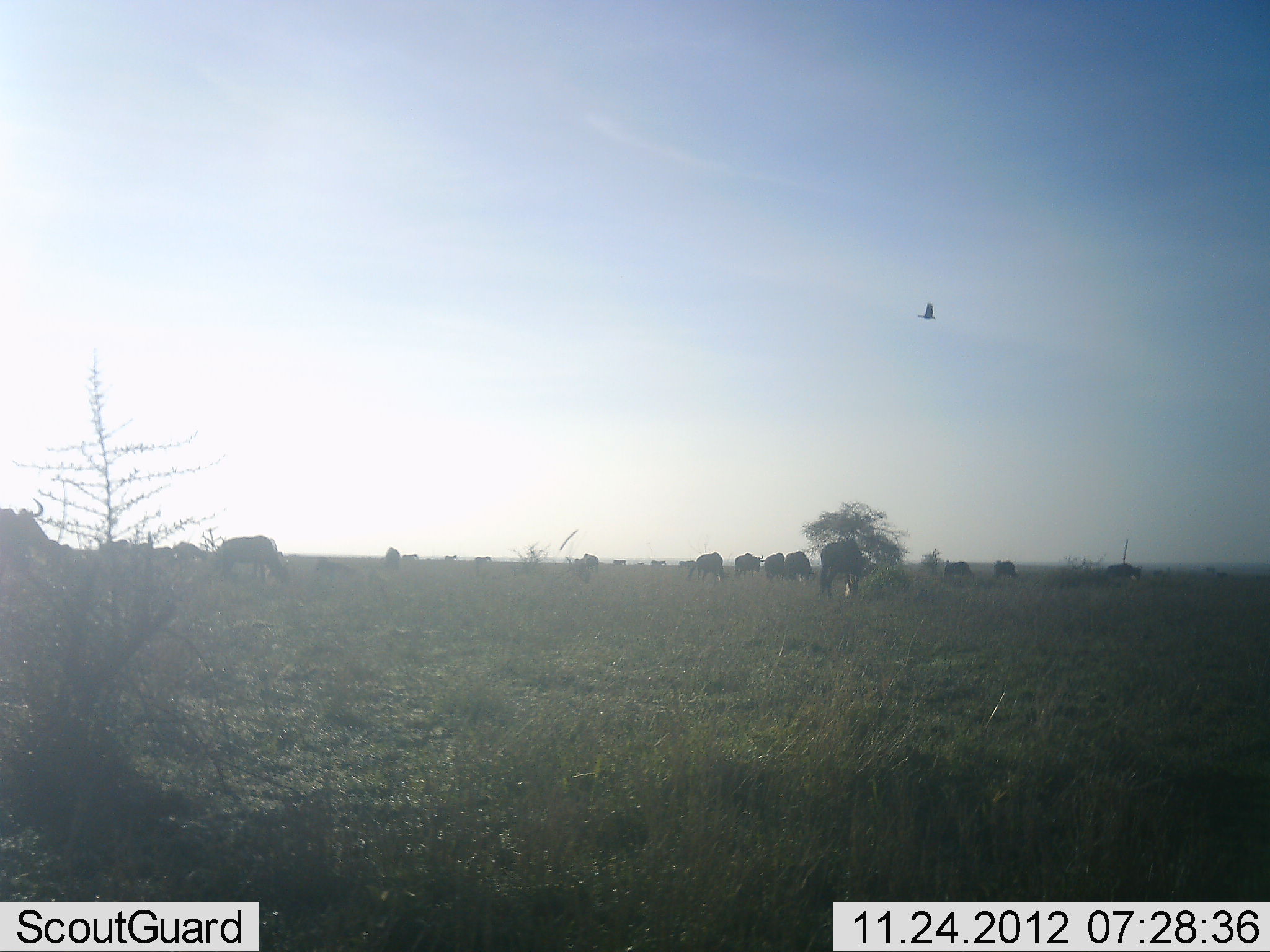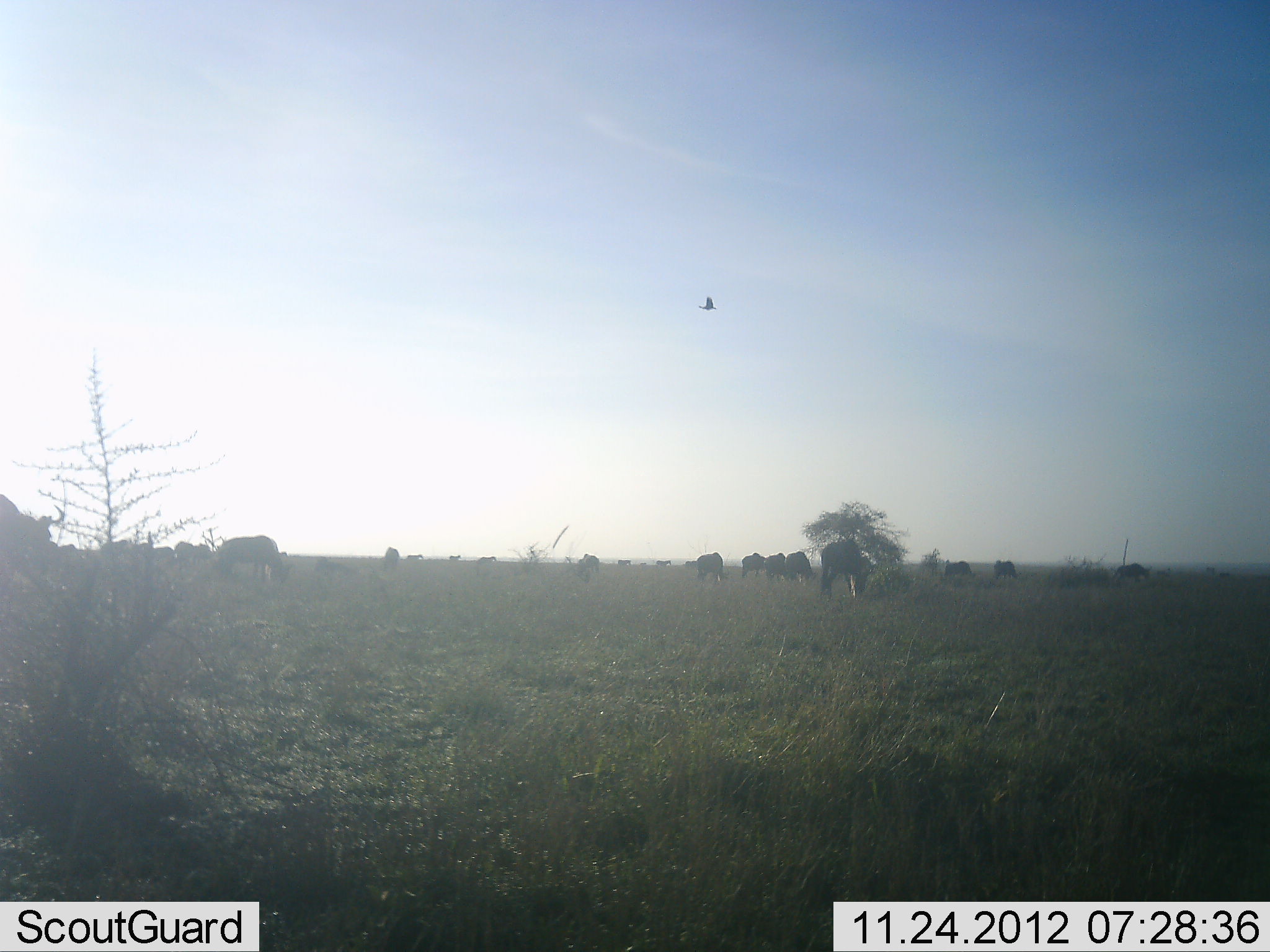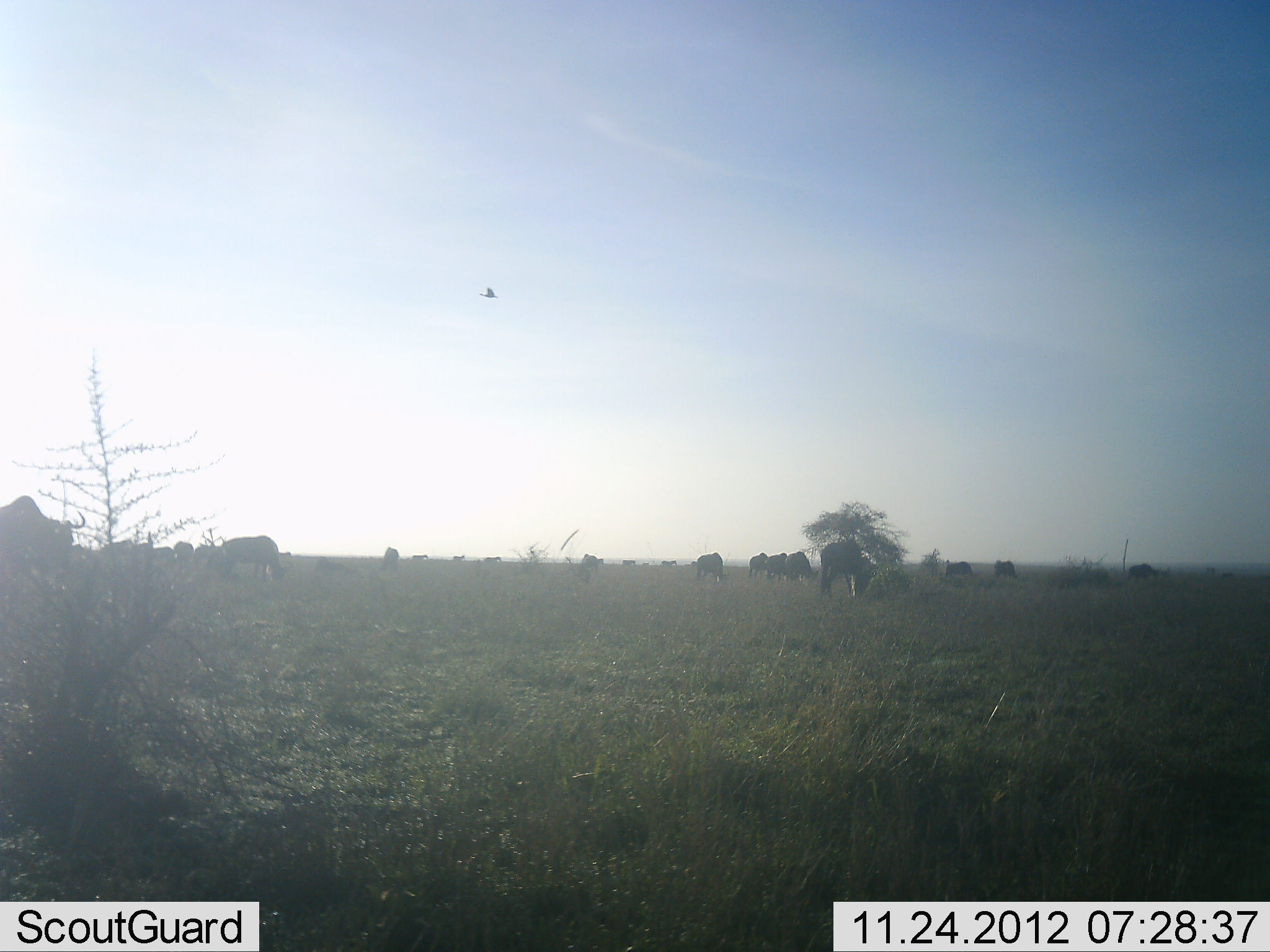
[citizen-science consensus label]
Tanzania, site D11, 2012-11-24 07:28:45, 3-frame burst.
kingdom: Animalia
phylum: Chordata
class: Aves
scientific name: Aves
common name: bird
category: otherbird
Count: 1.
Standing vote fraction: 0%.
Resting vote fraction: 0%.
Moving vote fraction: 100%.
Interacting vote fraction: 0%.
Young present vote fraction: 0%.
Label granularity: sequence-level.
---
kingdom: Animalia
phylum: Chordata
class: Mammalia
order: Artiodactyla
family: Bovidae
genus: Connochaetes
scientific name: Connochaetes taurinus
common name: blue wildebeest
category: wildebeest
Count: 11-50.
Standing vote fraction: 37%.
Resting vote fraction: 5%.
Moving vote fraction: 47%.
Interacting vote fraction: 5%.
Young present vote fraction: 0%.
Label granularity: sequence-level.